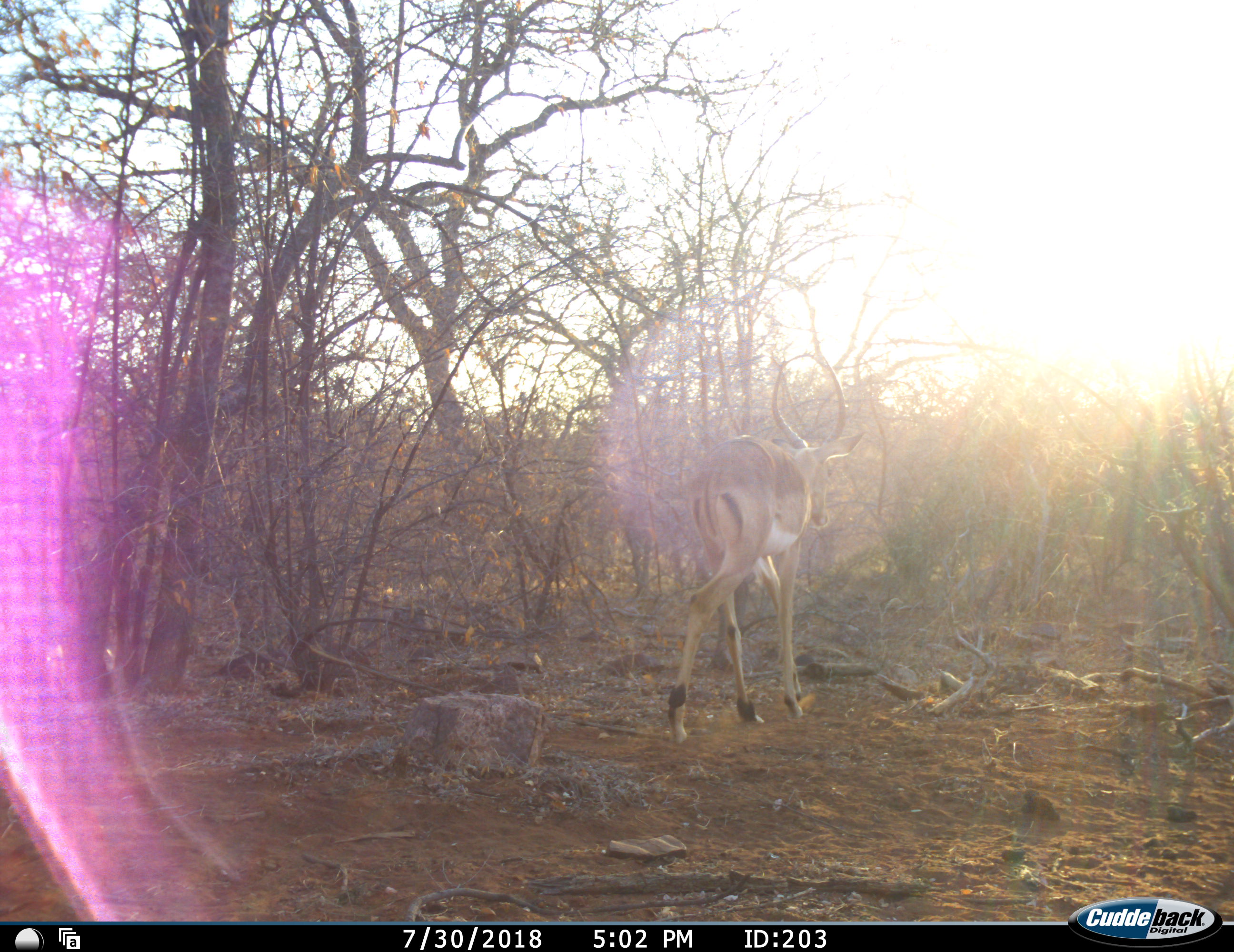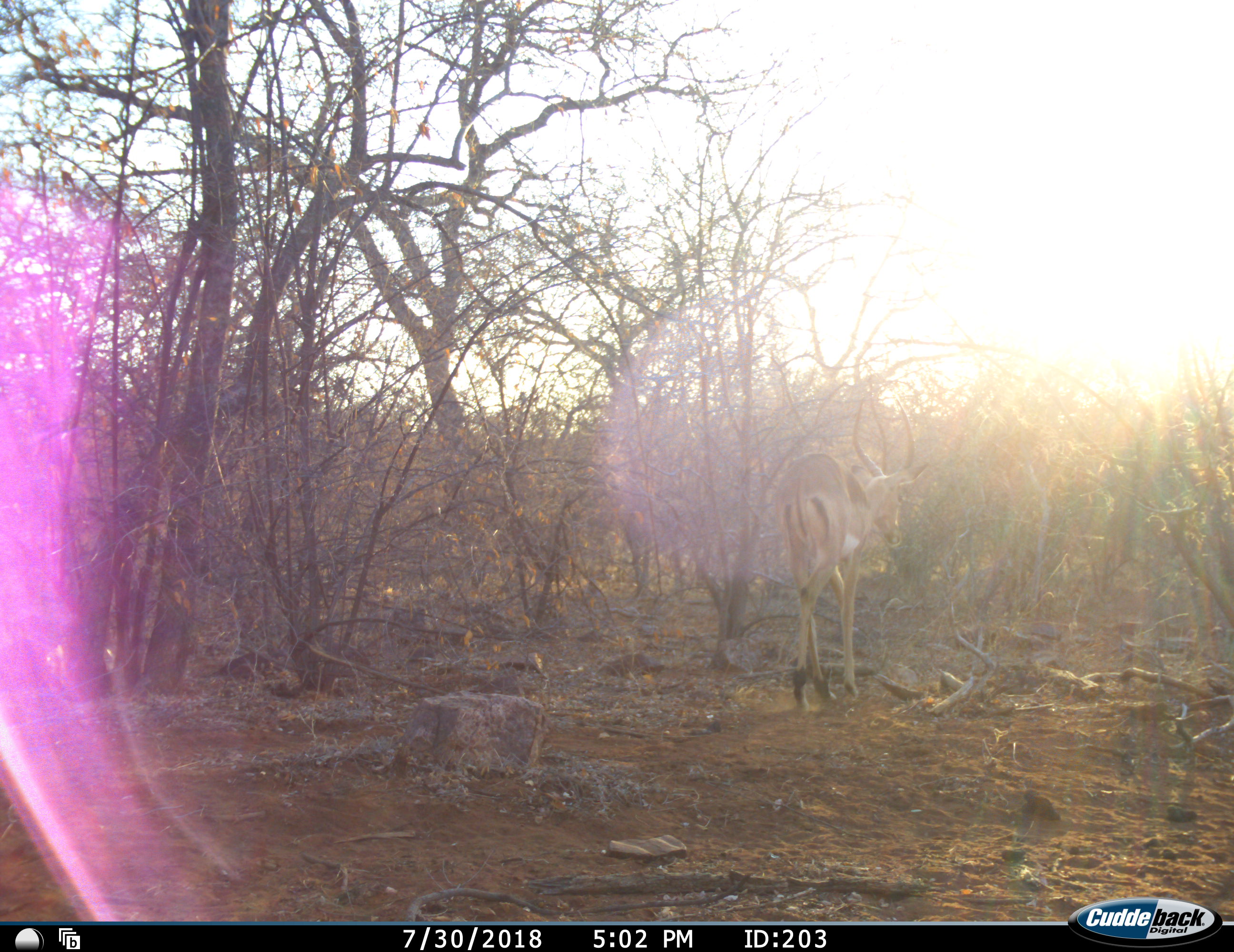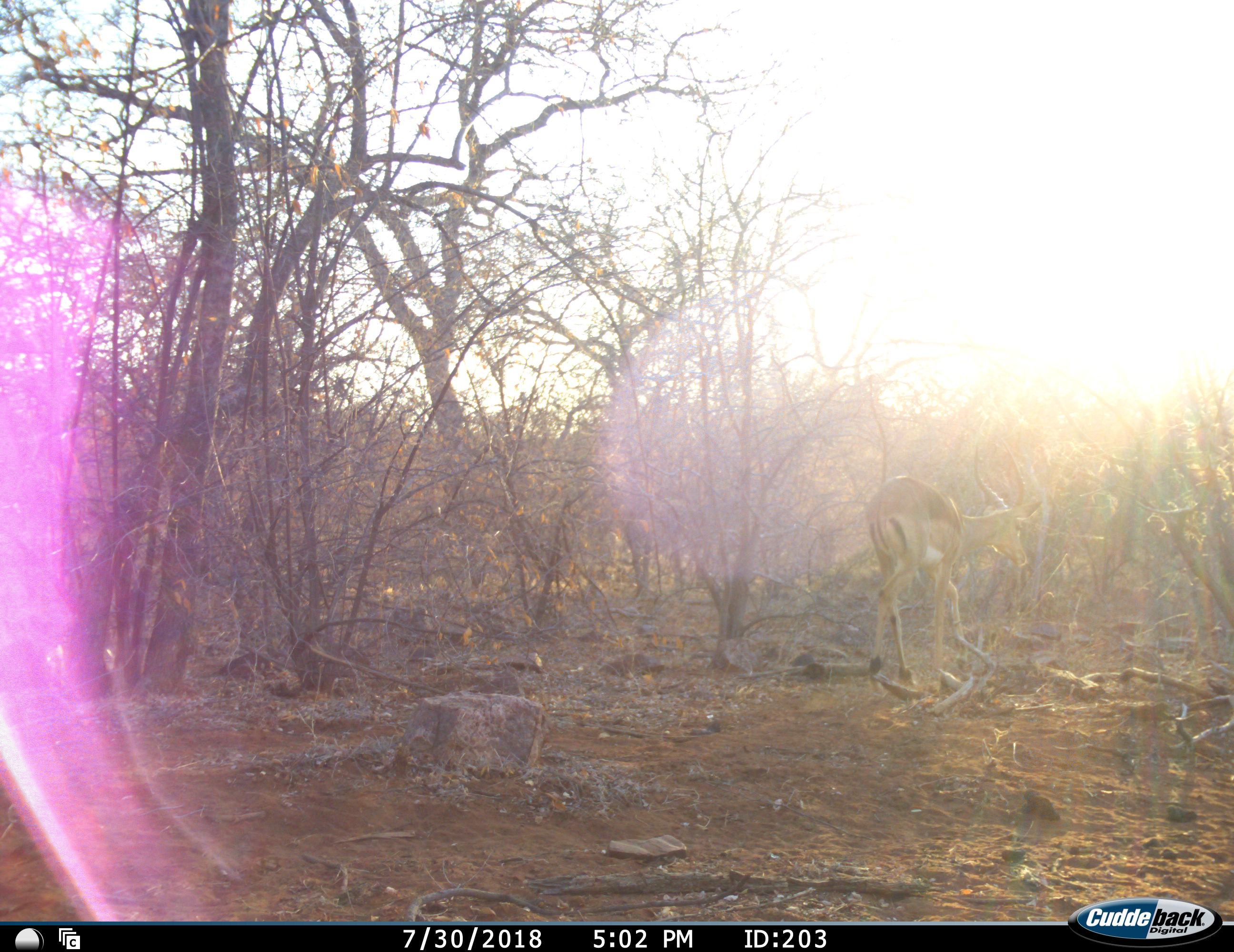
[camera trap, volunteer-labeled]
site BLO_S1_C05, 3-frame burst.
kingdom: Animalia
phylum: Chordata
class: Mammalia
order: Artiodactyla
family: Bovidae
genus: Aepyceros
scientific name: Aepyceros melampus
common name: impala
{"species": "impala (Aepyceros melampus)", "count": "1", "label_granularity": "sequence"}